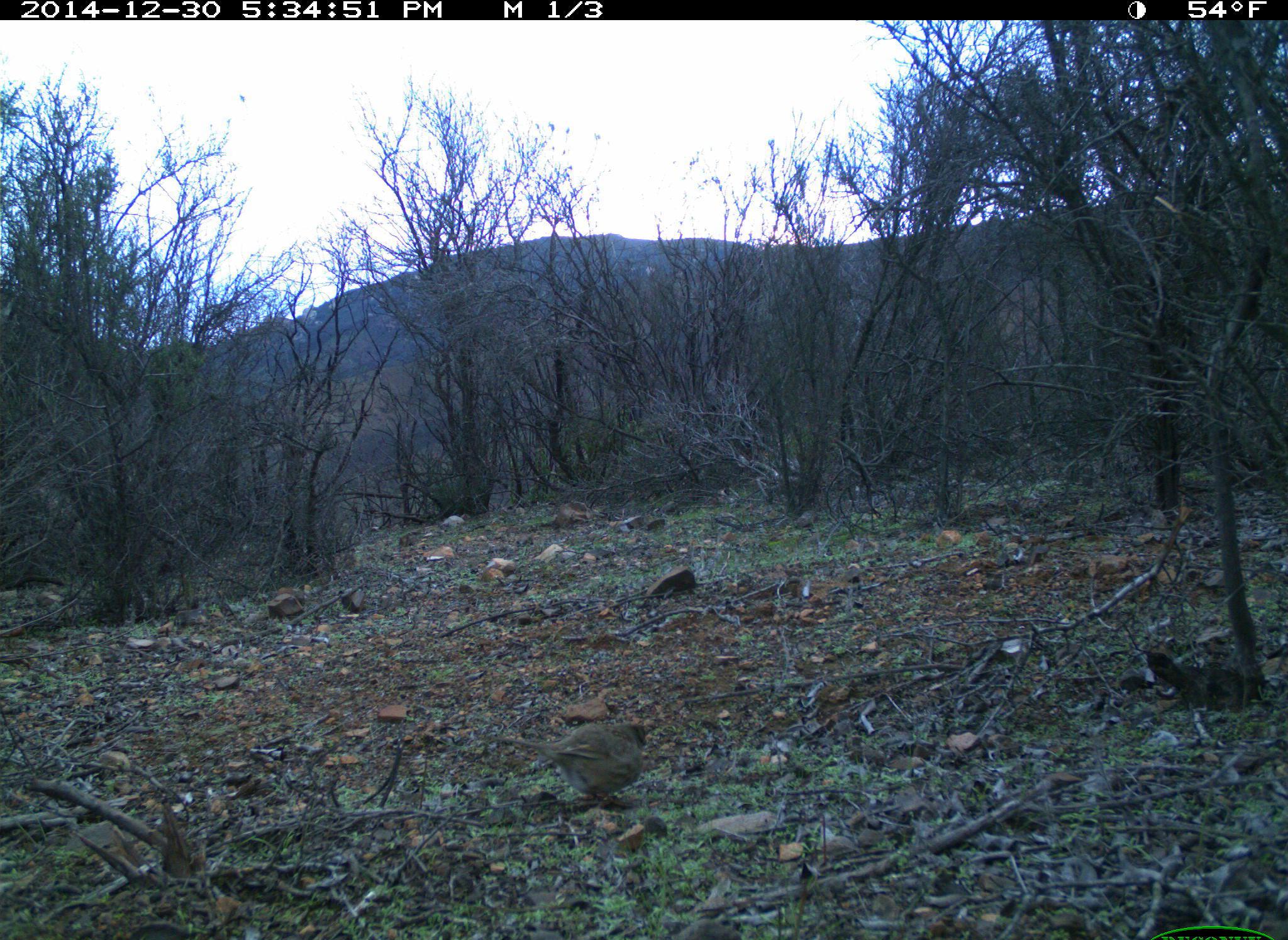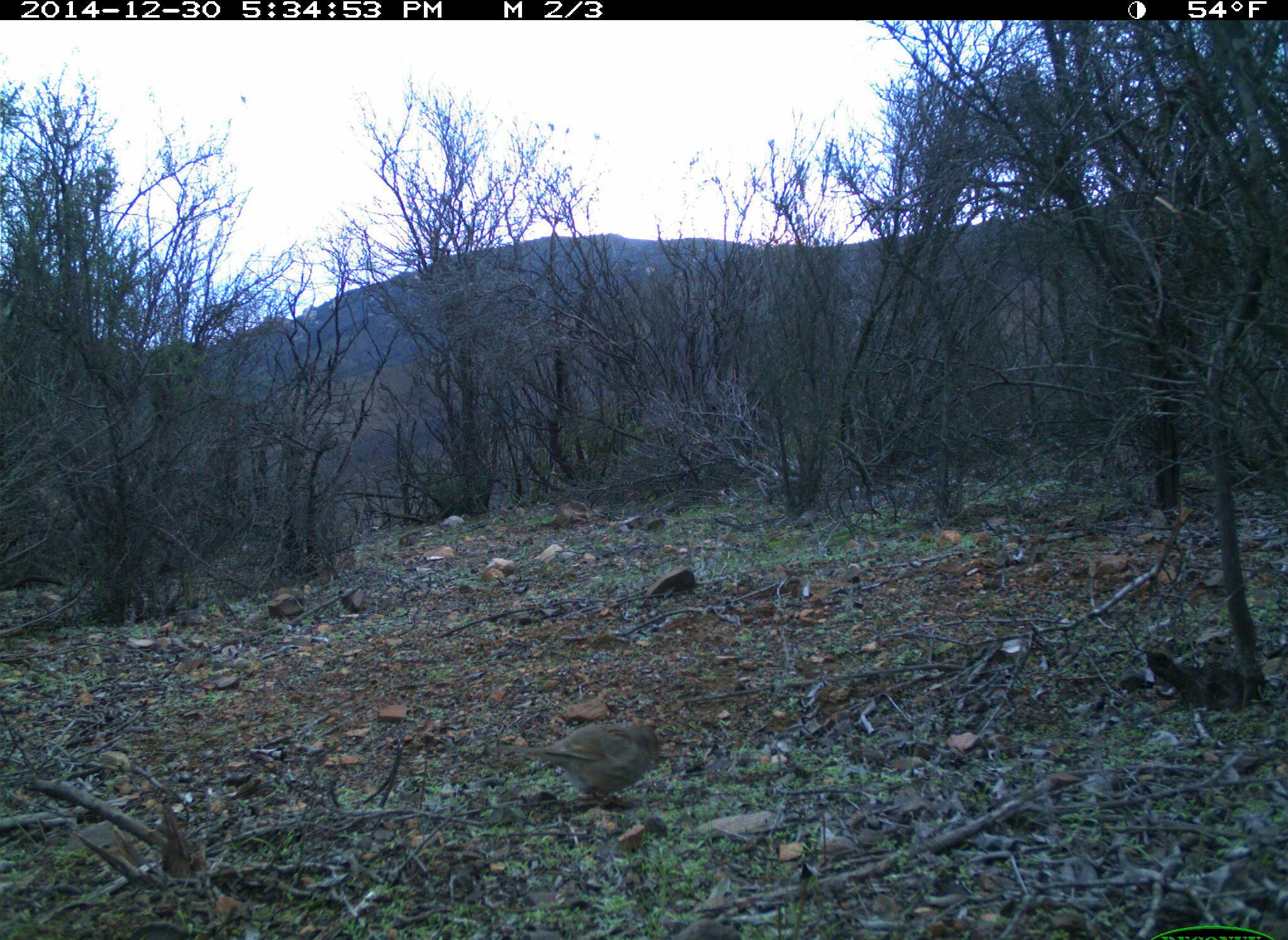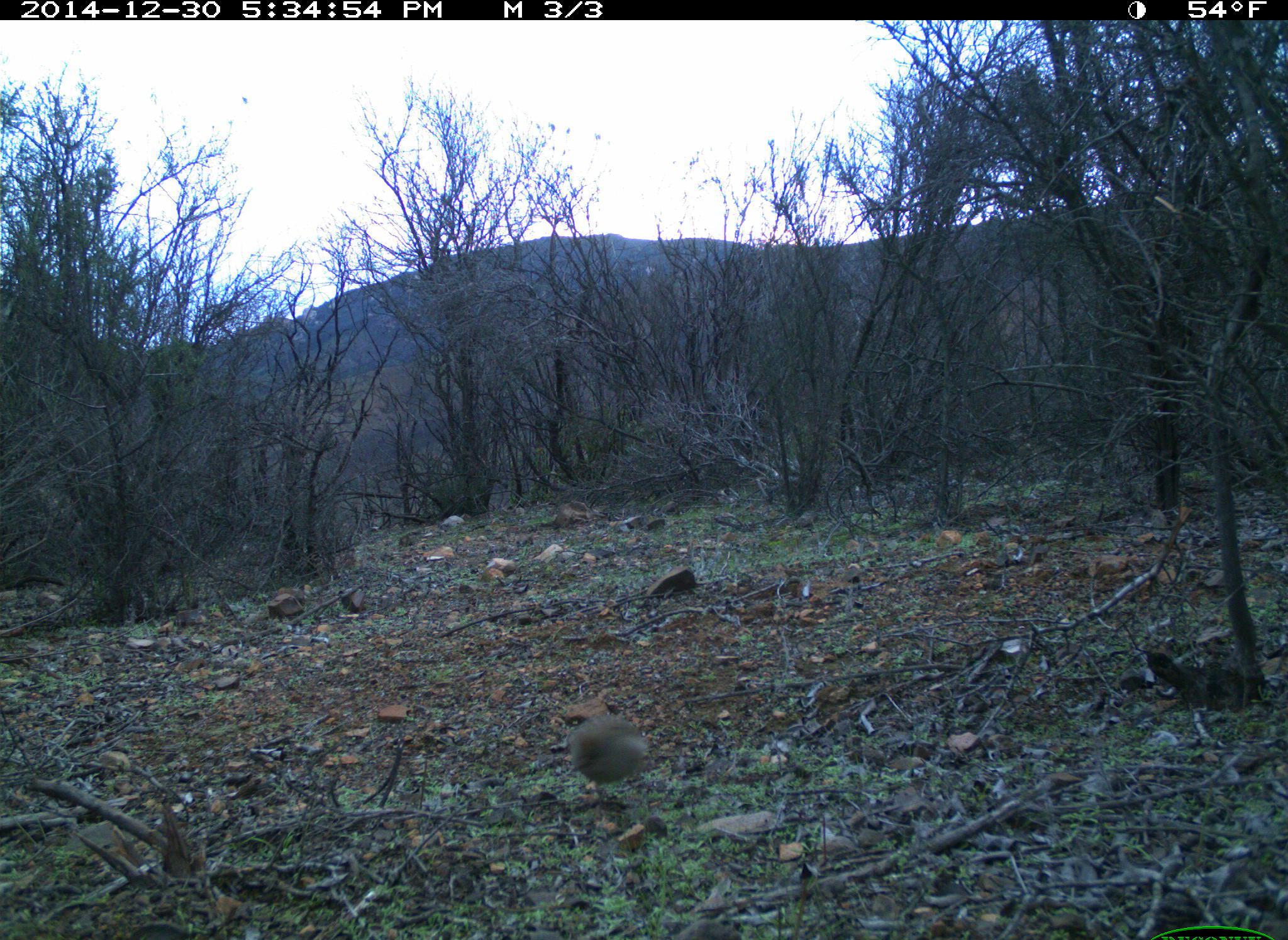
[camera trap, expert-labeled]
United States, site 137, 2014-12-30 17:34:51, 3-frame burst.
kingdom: Animalia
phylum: Chordata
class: Aves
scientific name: Aves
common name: bird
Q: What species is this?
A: Bird (Aves).